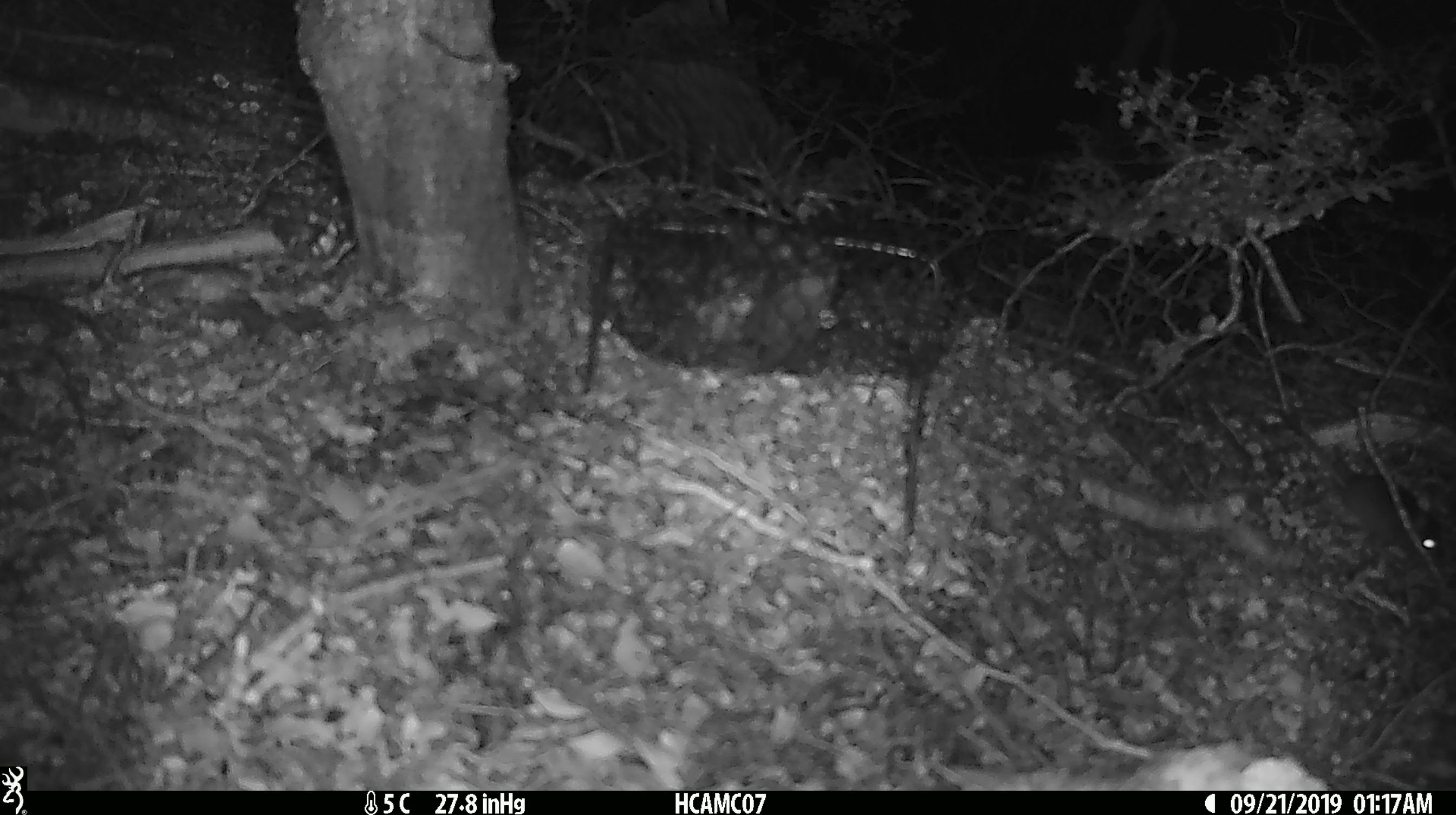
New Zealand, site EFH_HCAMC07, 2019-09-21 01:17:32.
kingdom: Animalia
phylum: Chordata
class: Mammalia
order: Rodentia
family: Muridae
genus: Mus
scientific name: Mus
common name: mouse